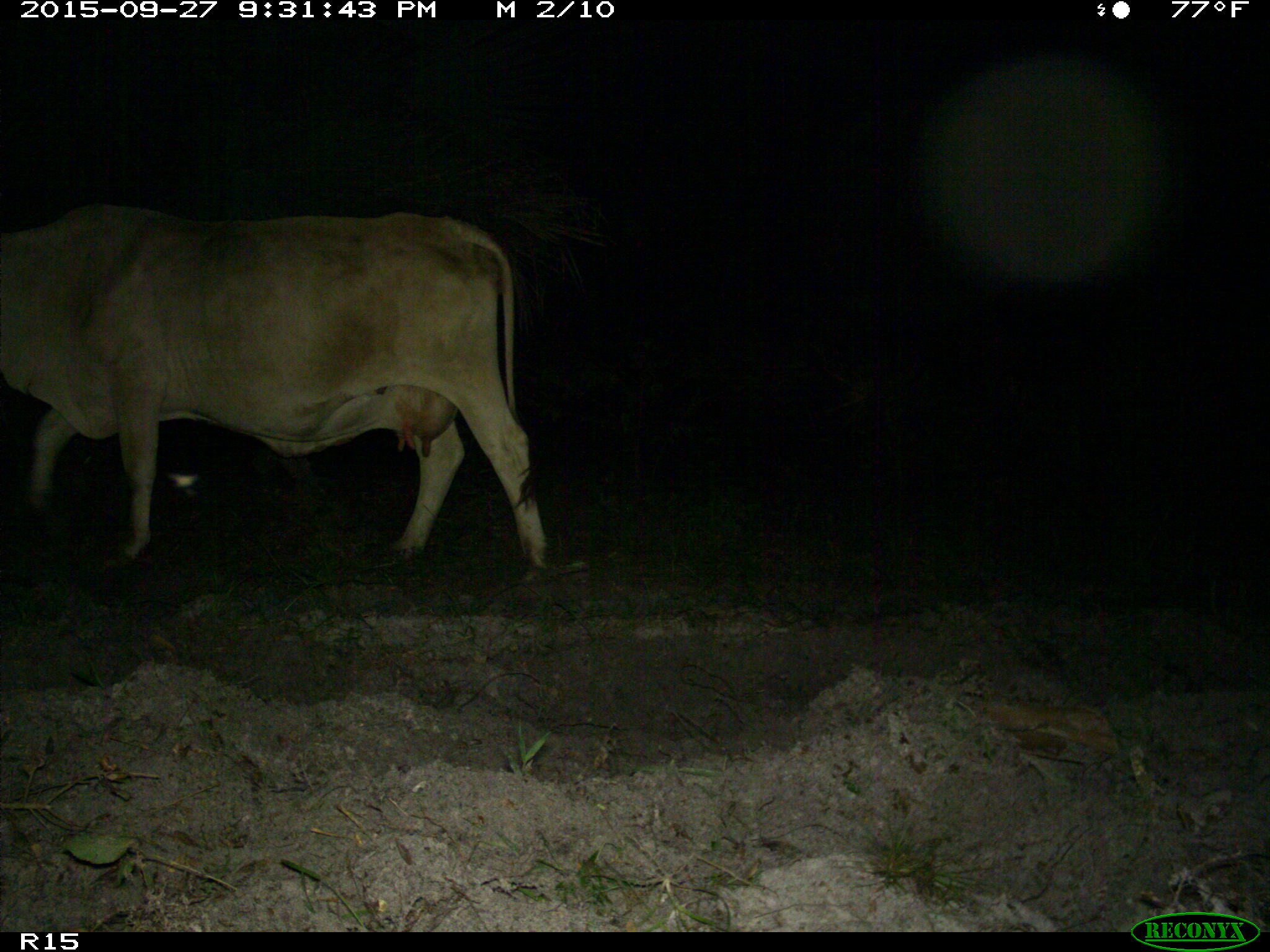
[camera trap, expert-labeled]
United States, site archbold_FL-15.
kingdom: Animalia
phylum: Chordata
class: Mammalia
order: Artiodactyla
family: Bovidae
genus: Bos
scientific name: Bos taurus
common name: domestic cow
Bos taurus (domestic cow).